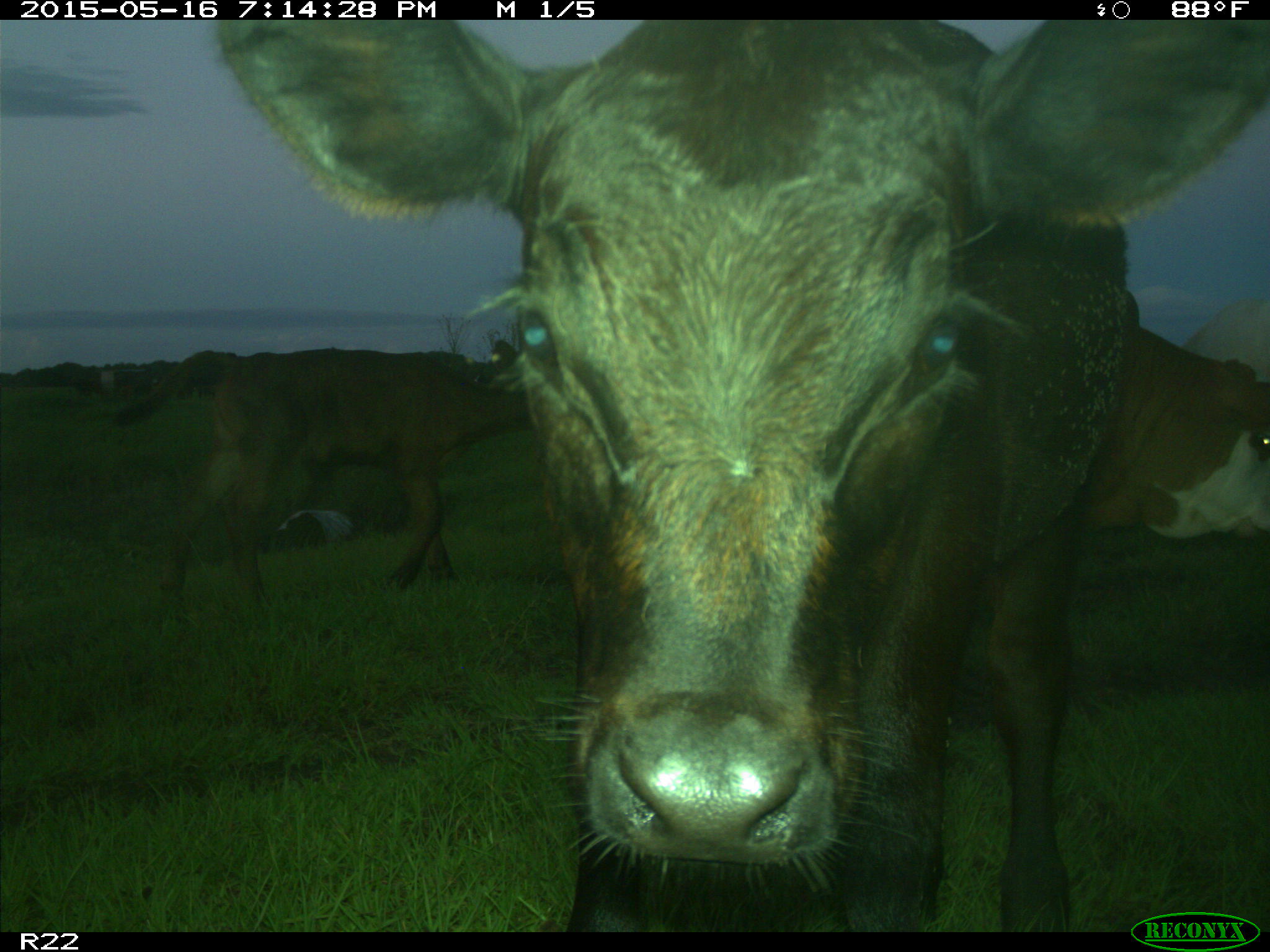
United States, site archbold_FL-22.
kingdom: Animalia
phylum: Chordata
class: Mammalia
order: Artiodactyla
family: Bovidae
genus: Bos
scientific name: Bos taurus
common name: domestic cow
Bos taurus (domestic cow).